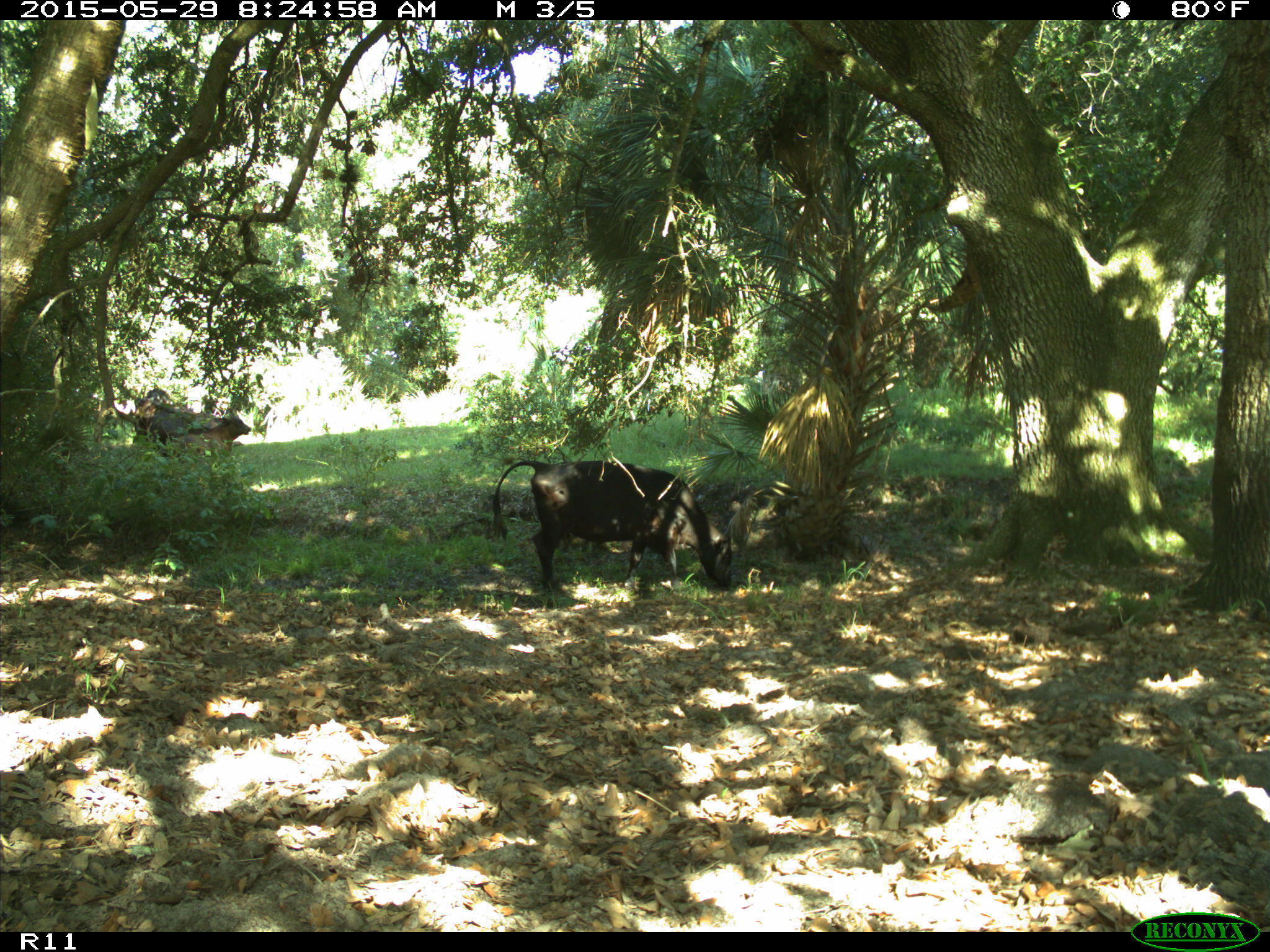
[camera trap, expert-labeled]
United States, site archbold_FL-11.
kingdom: Animalia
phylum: Chordata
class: Mammalia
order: Artiodactyla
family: Bovidae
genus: Bos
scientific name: Bos taurus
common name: domestic cow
Bos taurus (domestic cow).